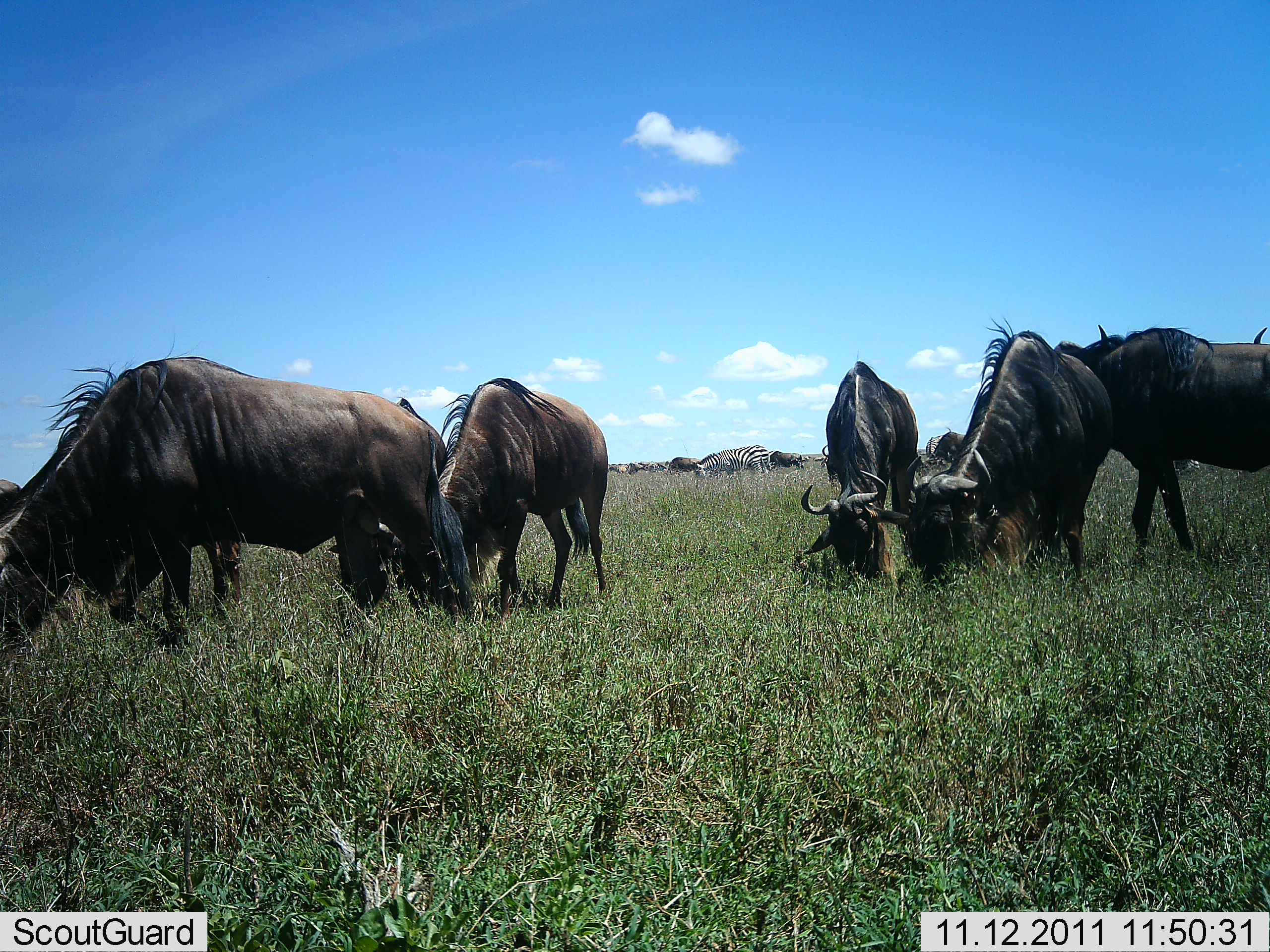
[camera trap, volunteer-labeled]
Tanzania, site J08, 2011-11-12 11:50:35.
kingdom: Animalia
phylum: Chordata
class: Mammalia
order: Artiodactyla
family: Bovidae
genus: Connochaetes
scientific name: Connochaetes taurinus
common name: blue wildebeest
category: wildebeest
Wildebeest (blue wildebeest) (Connochaetes taurinus), count 7. Behavior (volunteer vote fractions): standing 41%, resting 6%, moving 12%, interacting 6%. Young present (vote fraction): 0%. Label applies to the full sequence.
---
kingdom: Animalia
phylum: Chordata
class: Mammalia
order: Perissodactyla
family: Equidae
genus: Equus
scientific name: Equus quagga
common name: plains zebra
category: zebra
Zebra (plains zebra) (Equus quagga), count 1. Behavior (volunteer vote fractions): standing 36%, resting 0%, moving 0%, interacting 0%. Young present (vote fraction): 0%. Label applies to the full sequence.